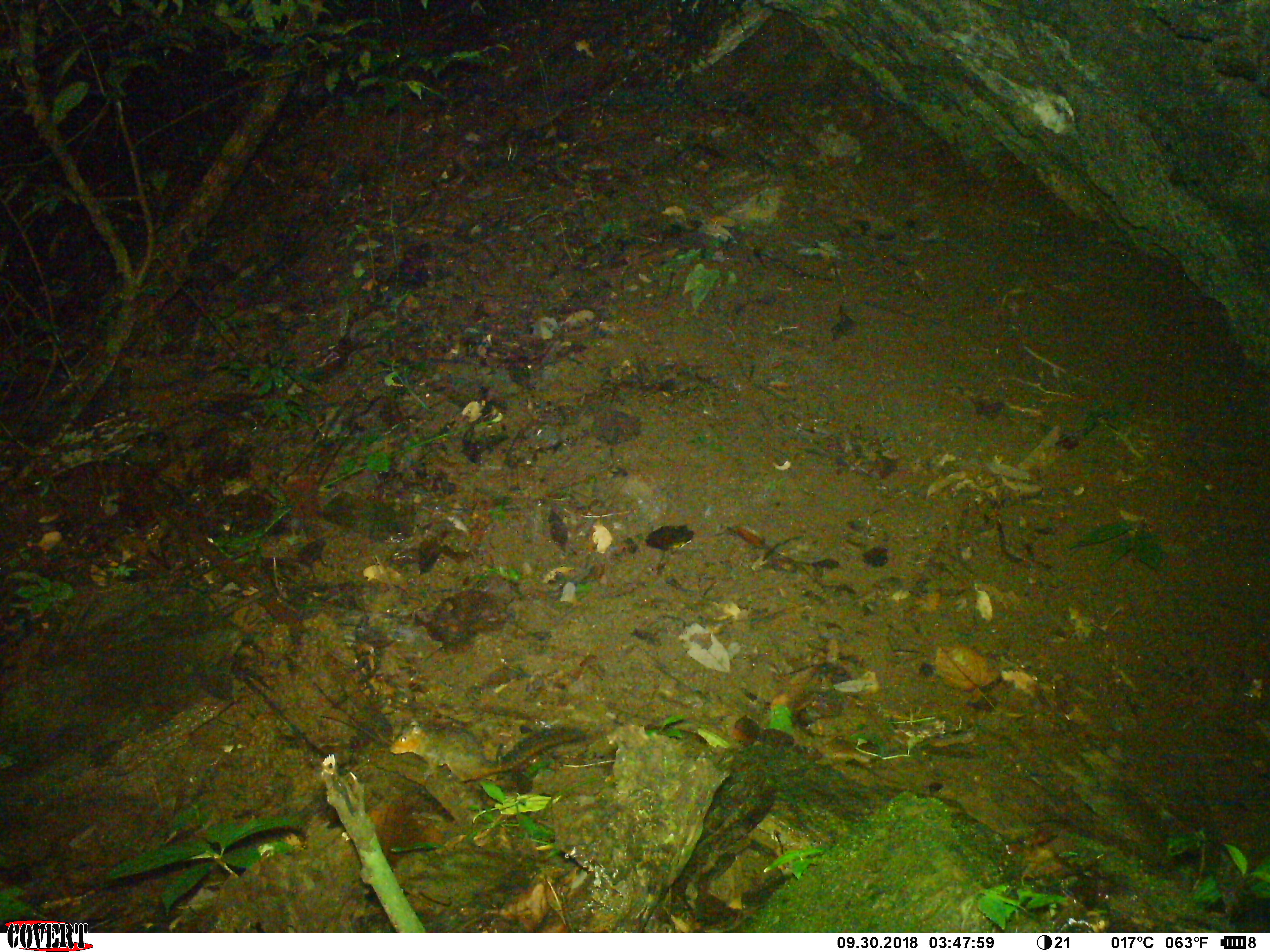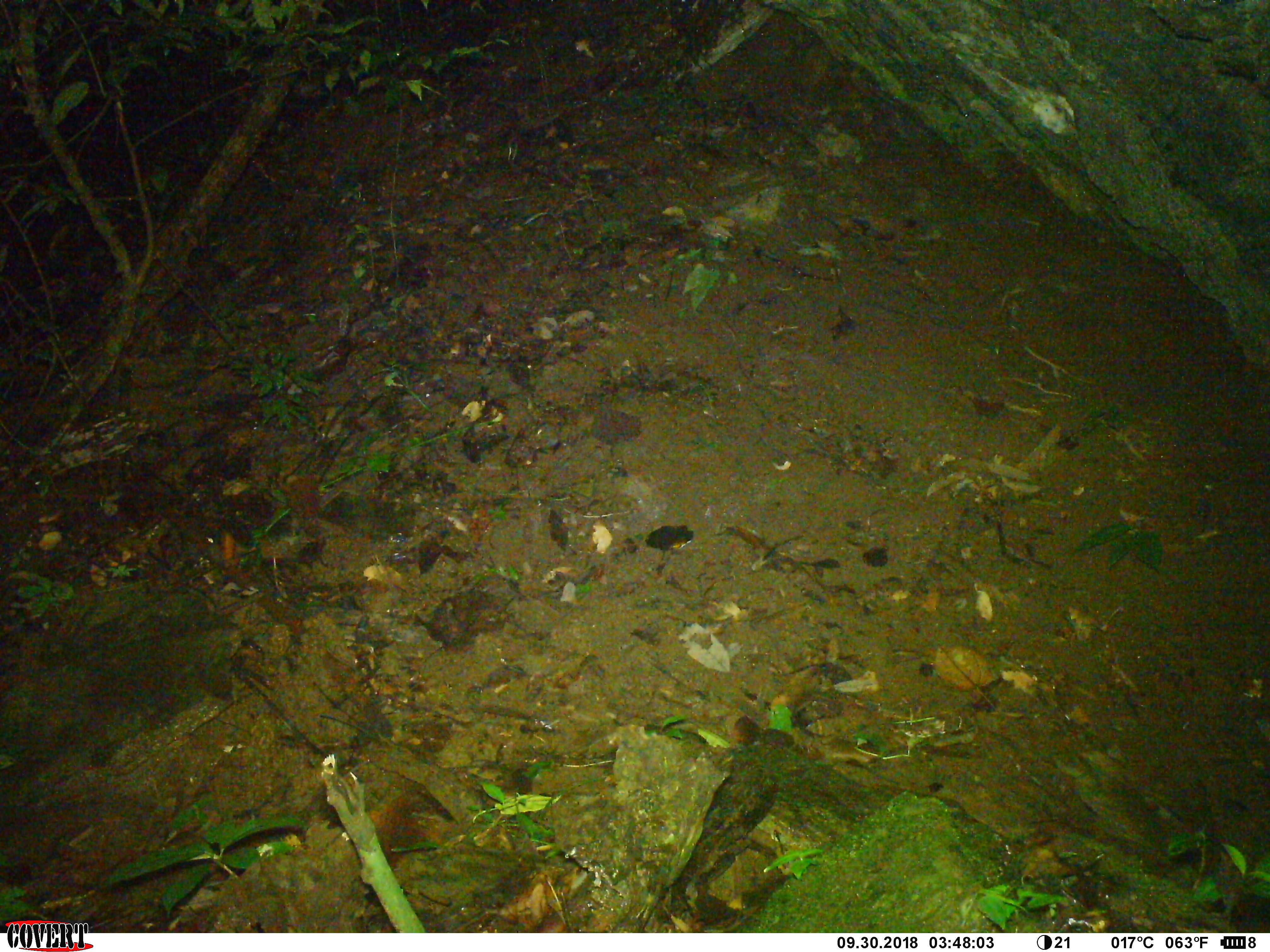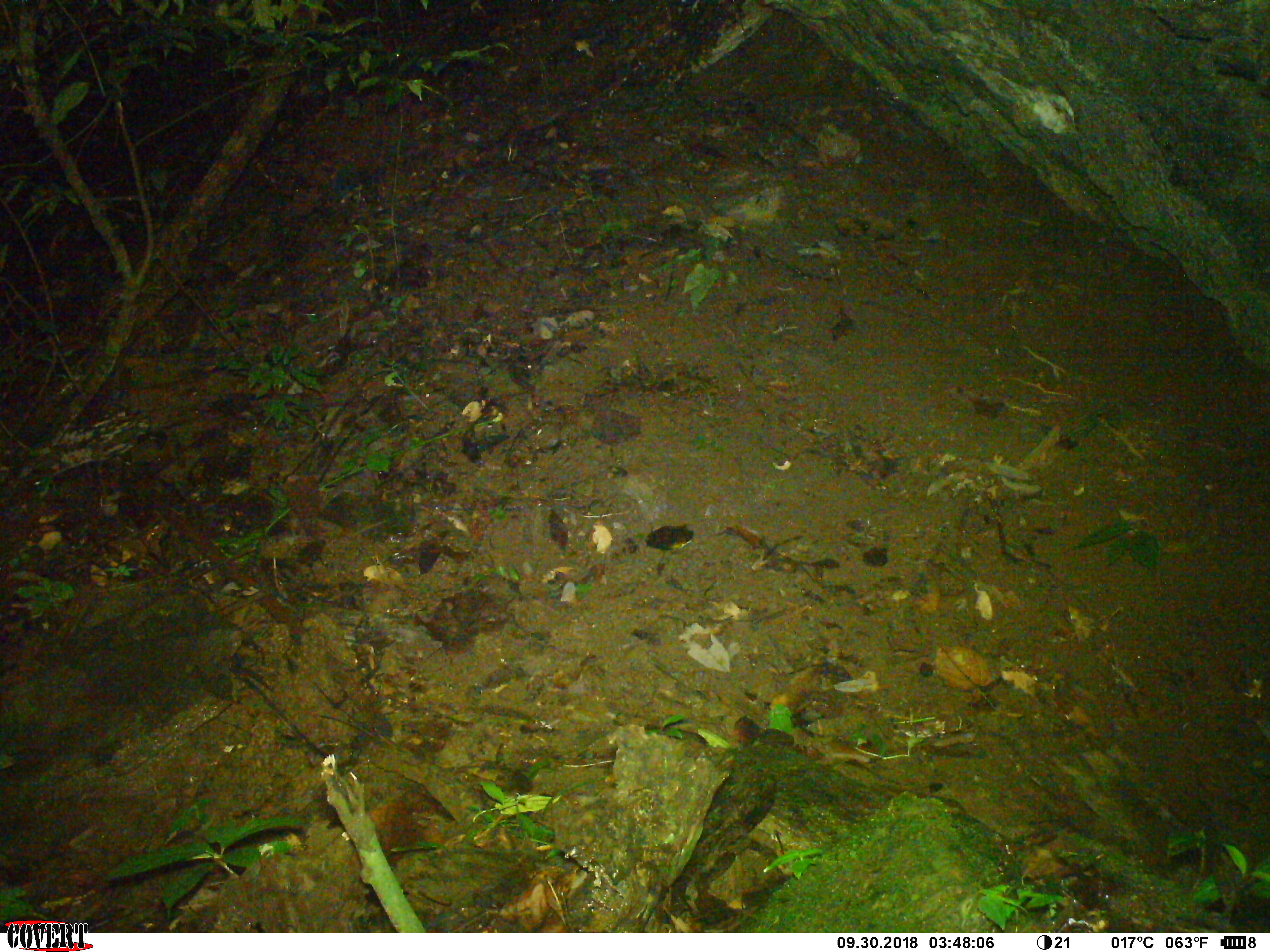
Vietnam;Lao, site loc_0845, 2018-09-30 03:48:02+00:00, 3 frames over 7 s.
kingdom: Animalia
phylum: Chordata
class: Mammalia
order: Rodentia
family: Sciuridae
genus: Dremomys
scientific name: Dremomys rufigenis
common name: red-cheeked squirrel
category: red cheeked squirrel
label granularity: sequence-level